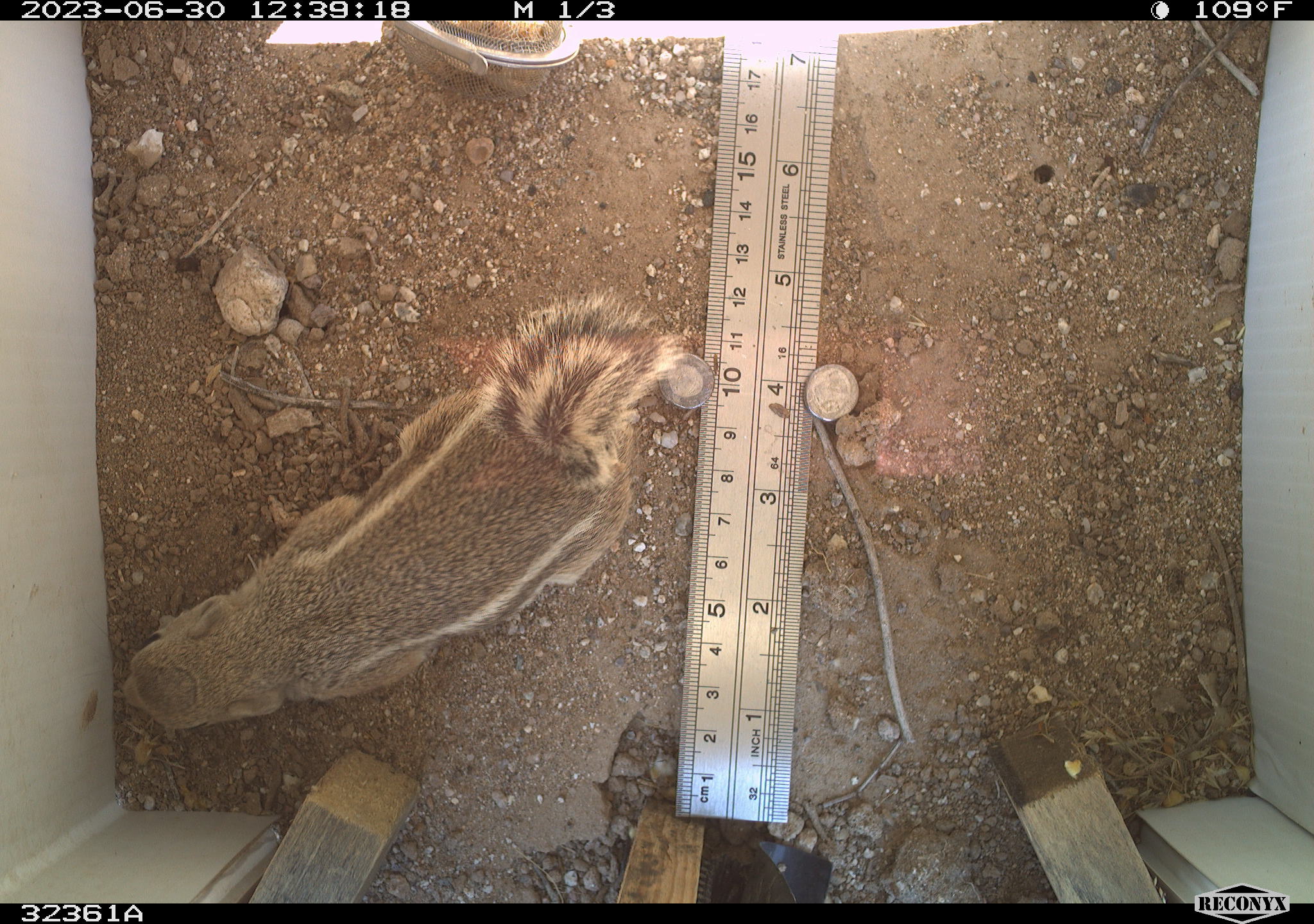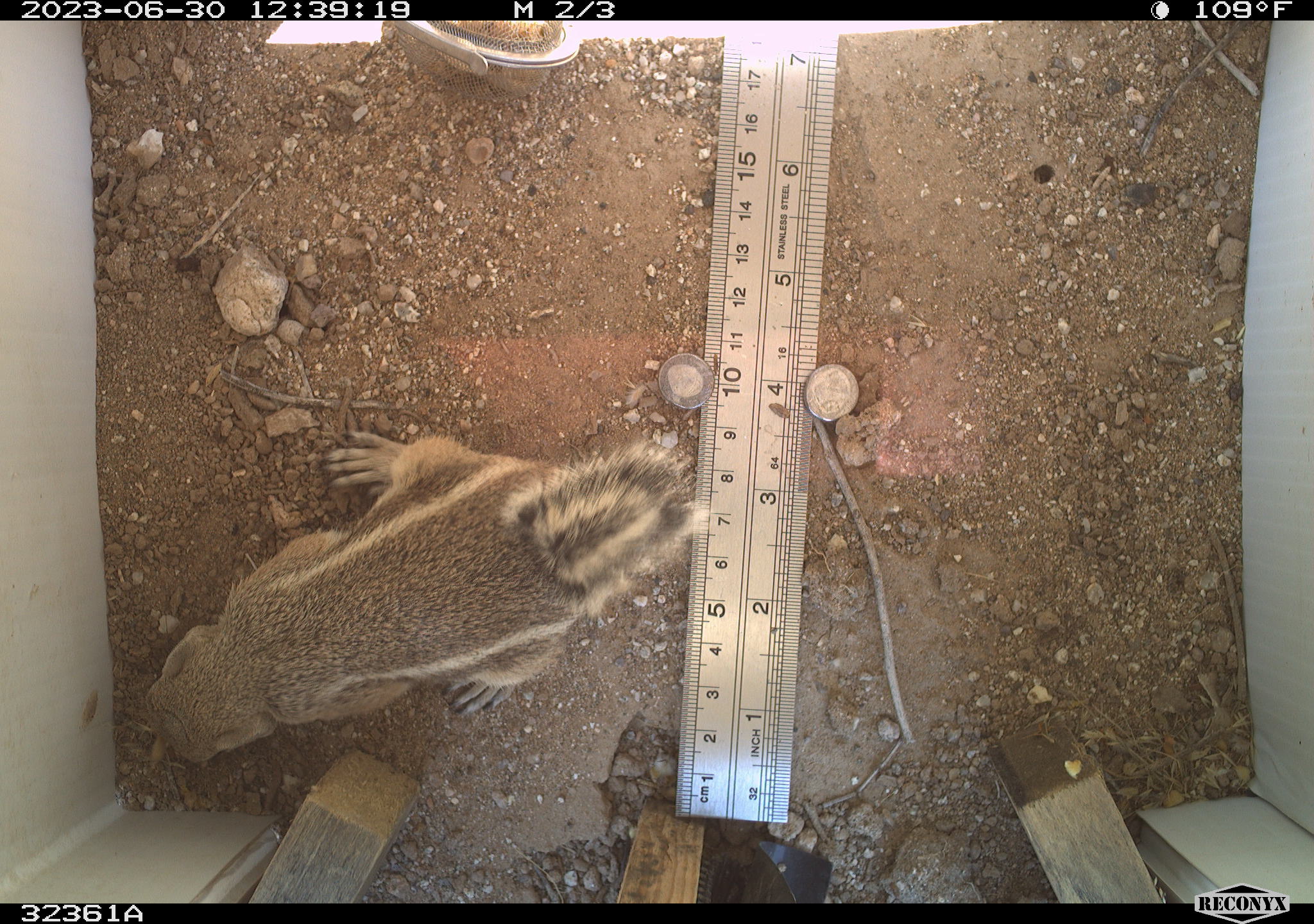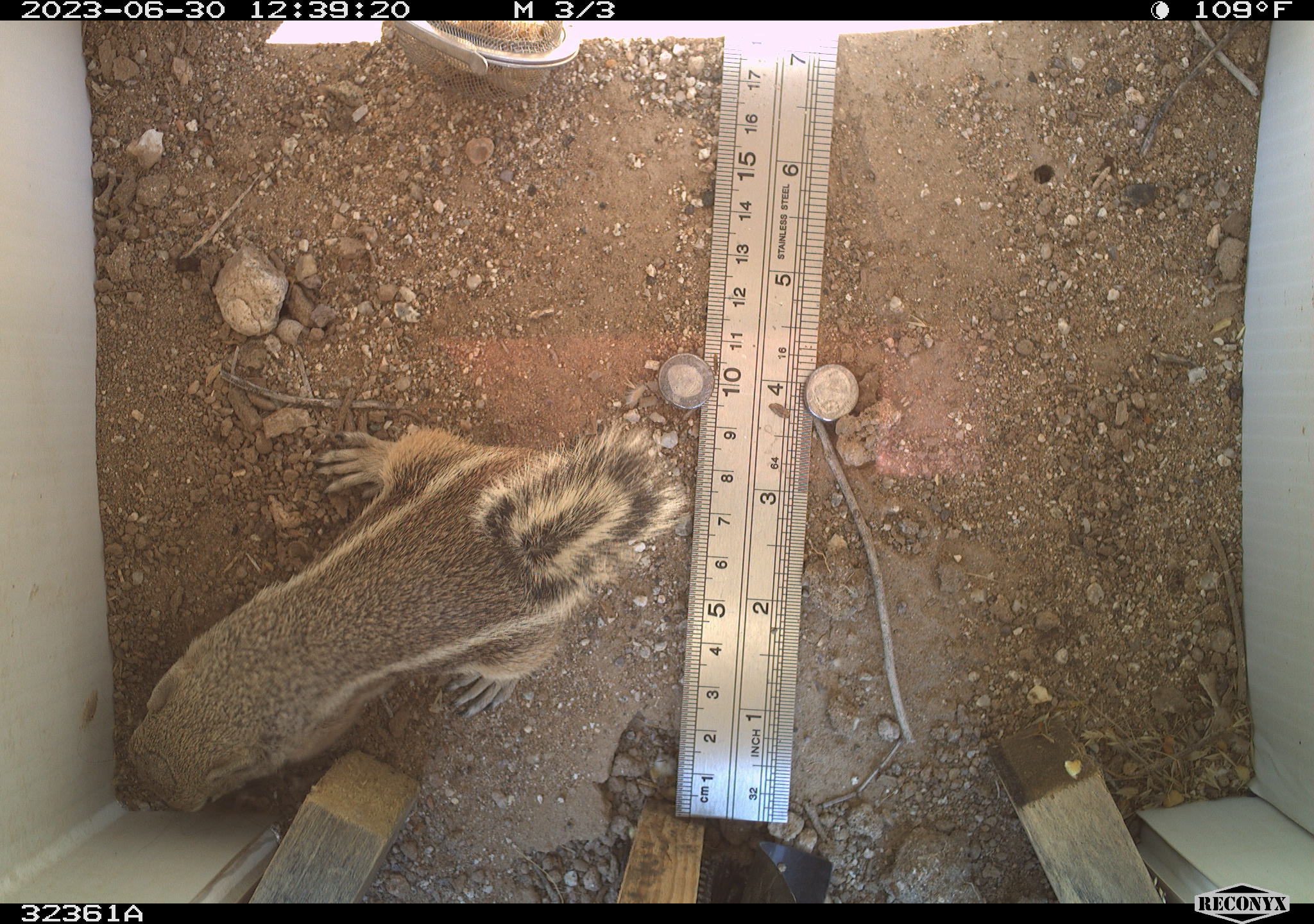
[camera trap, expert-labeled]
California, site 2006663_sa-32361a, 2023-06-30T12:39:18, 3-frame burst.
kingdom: Animalia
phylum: Chordata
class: Mammalia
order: Rodentia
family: Sciuridae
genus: Ammospermophilus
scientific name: Ammospermophilus leucurus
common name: white-tailed antelope squirrel